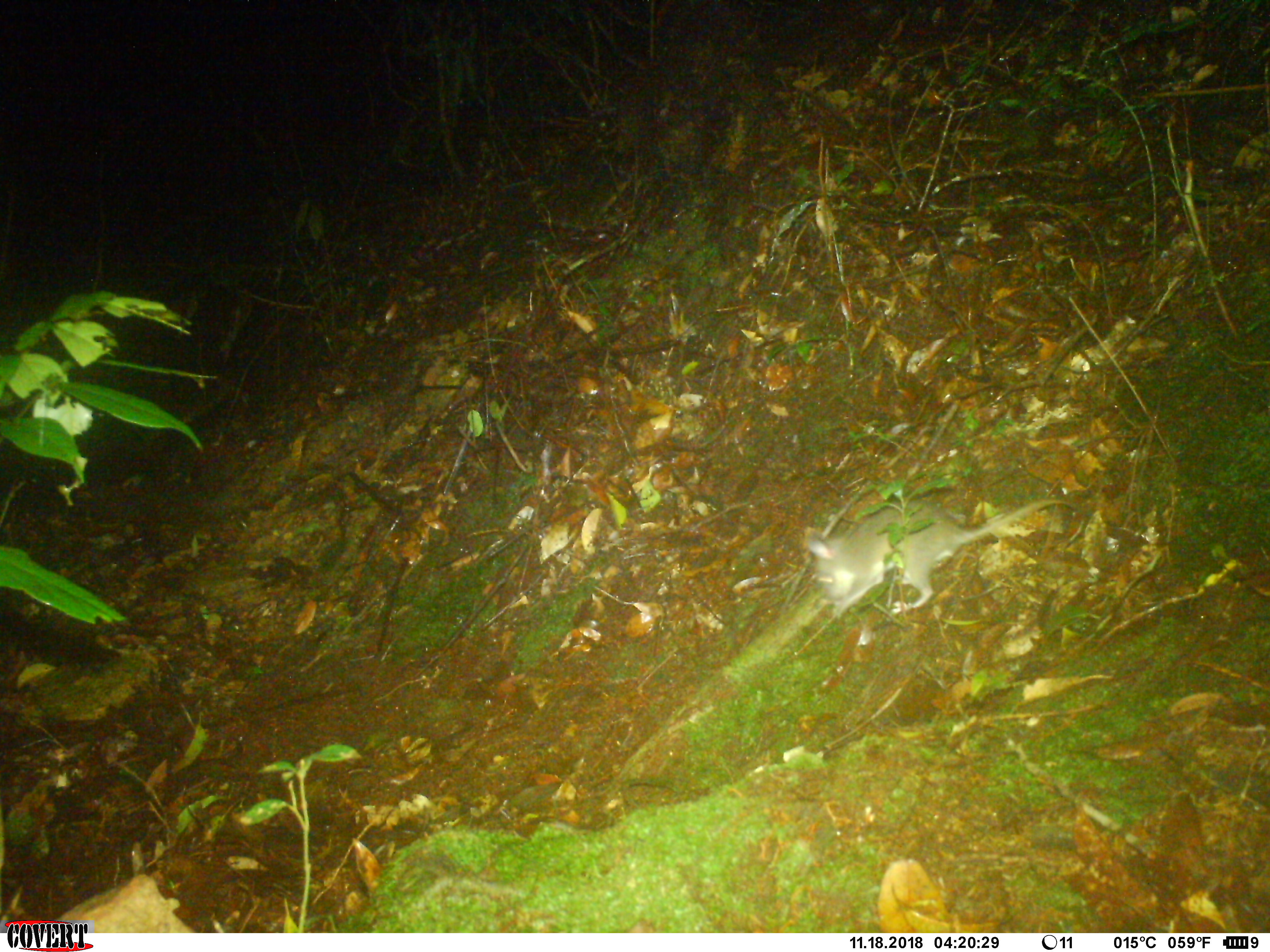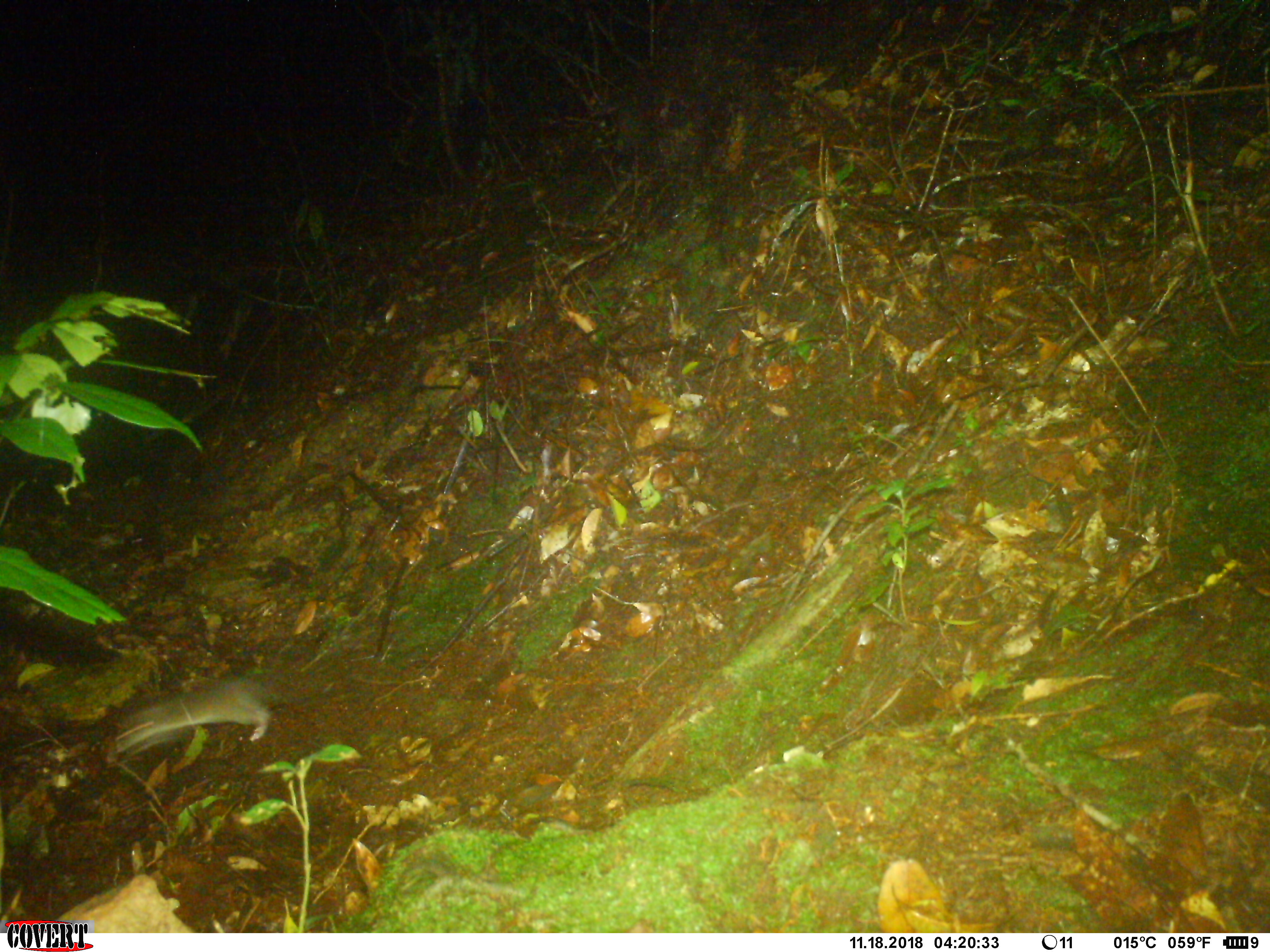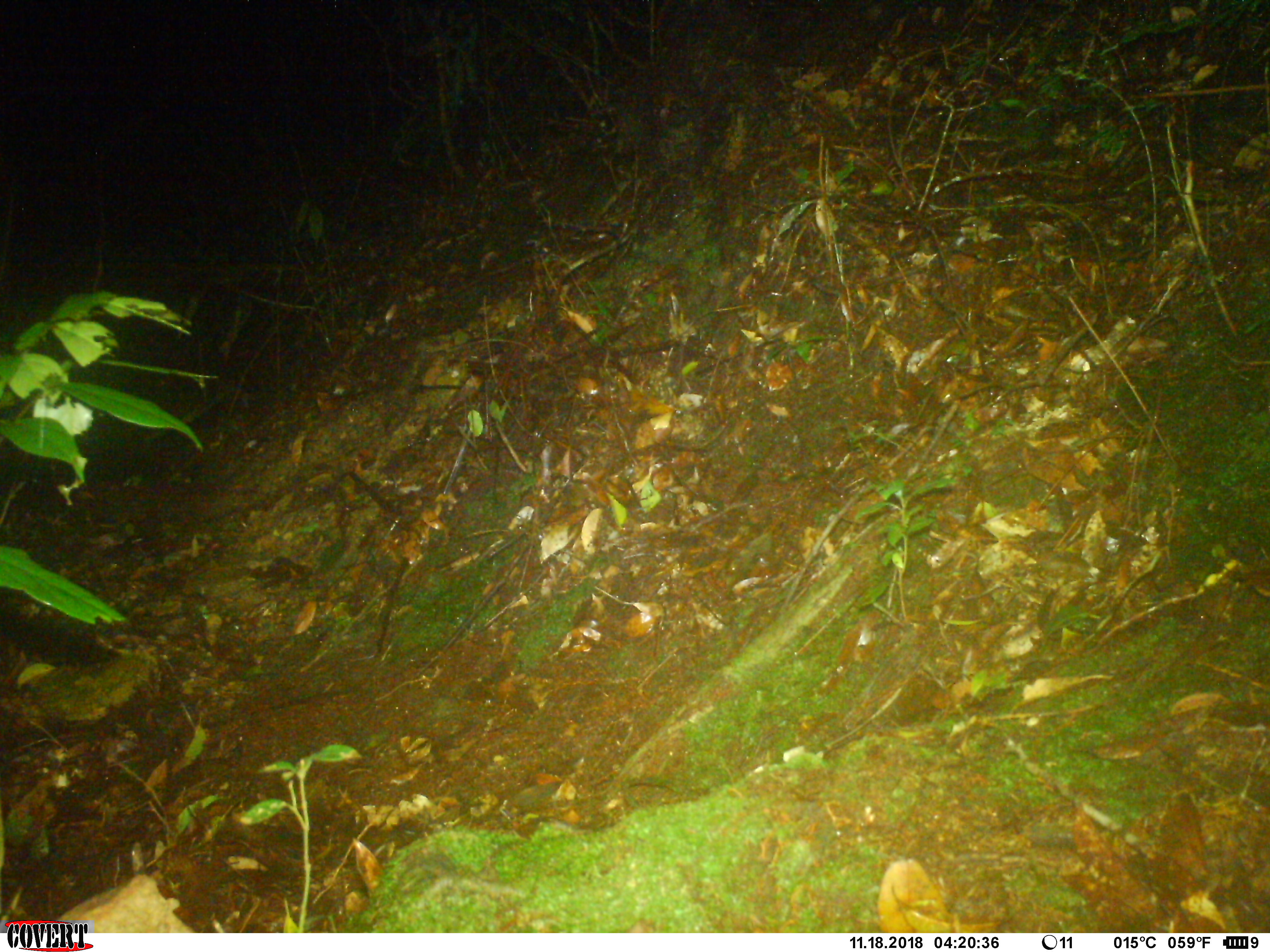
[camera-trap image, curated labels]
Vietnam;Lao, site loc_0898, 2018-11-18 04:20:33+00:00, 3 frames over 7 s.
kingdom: Animalia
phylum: Chordata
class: Mammalia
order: Rodentia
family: Muridae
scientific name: Muridae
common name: old-world mice and rats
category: unidentified murid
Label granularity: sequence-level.